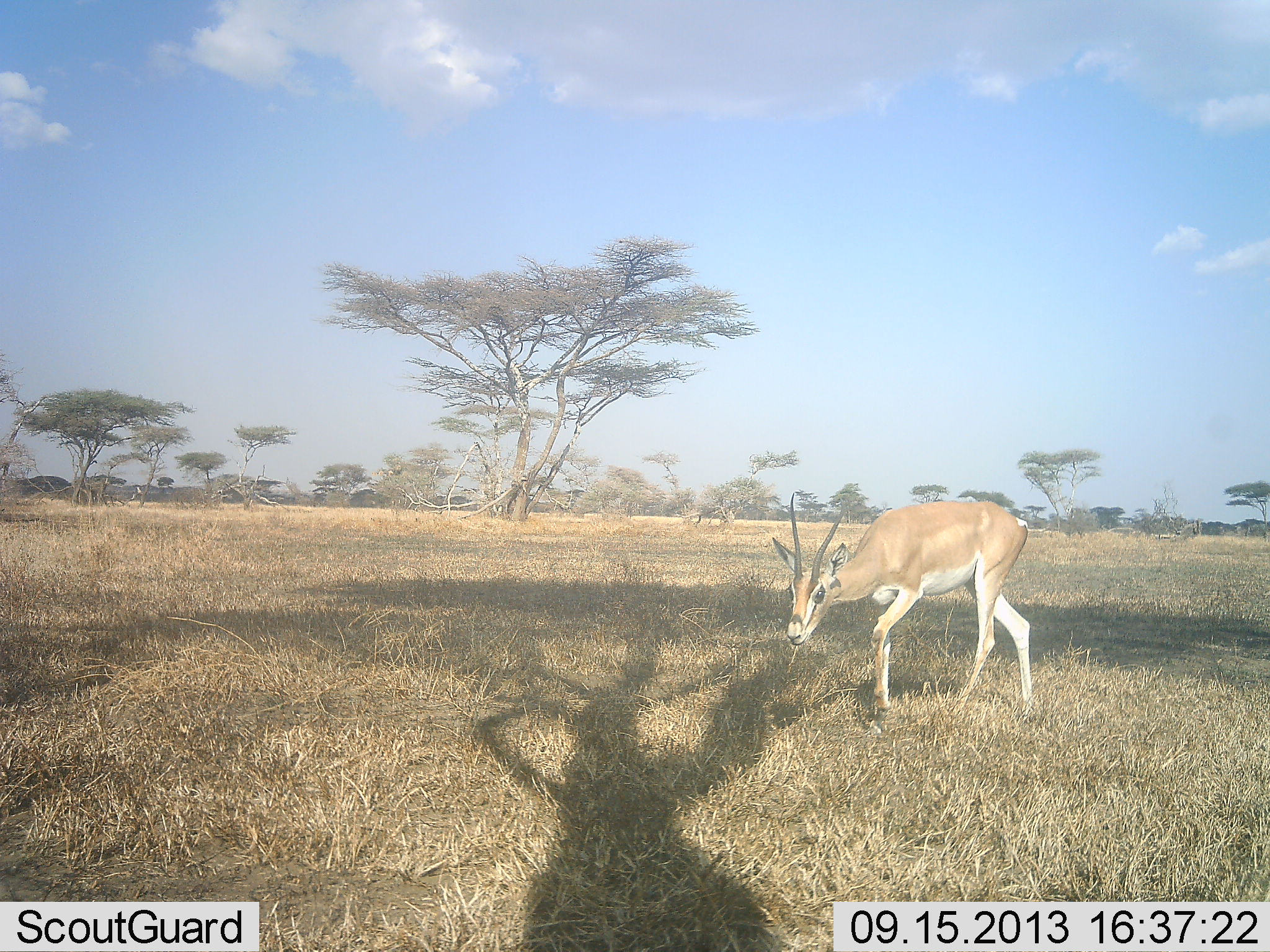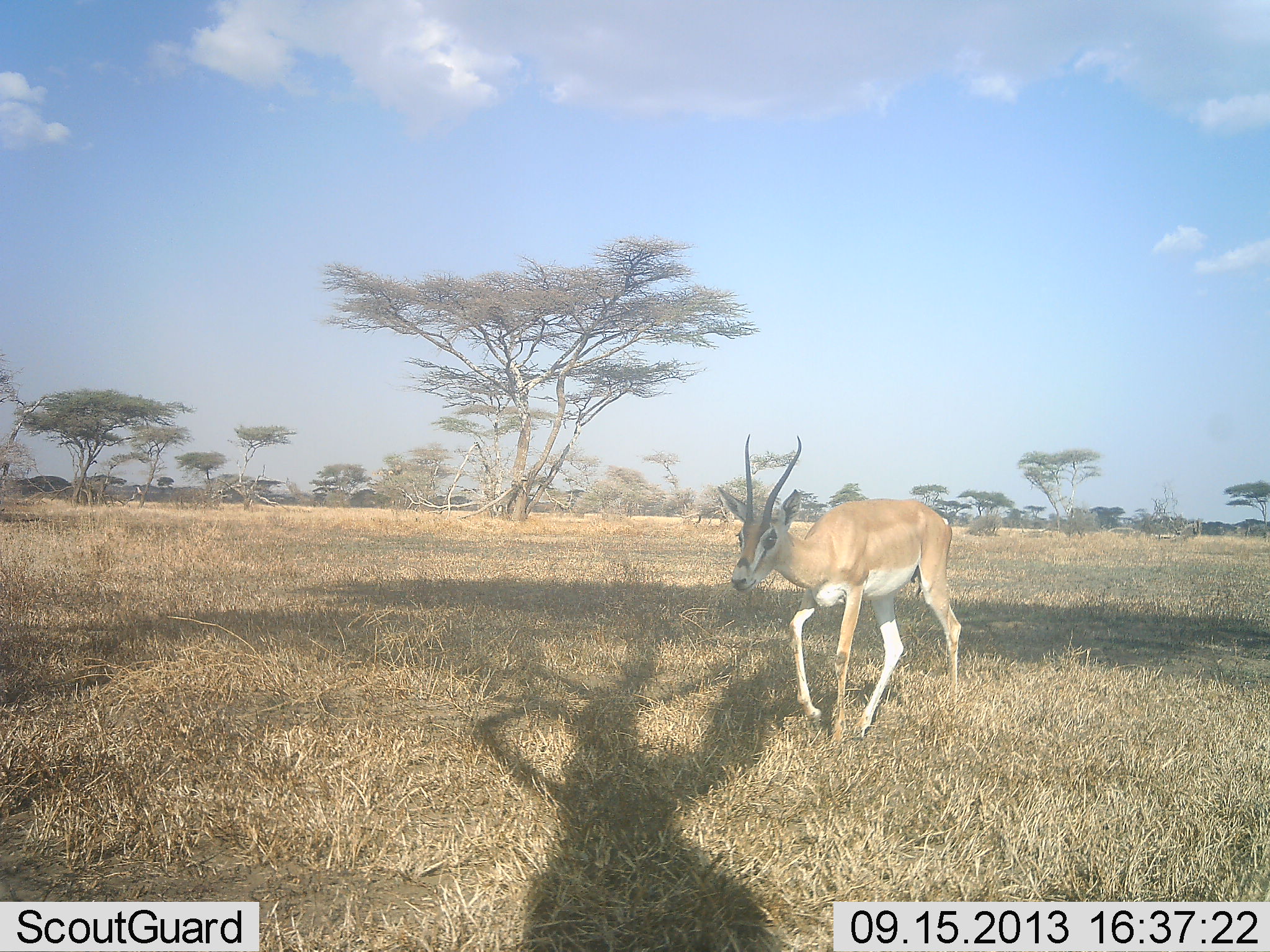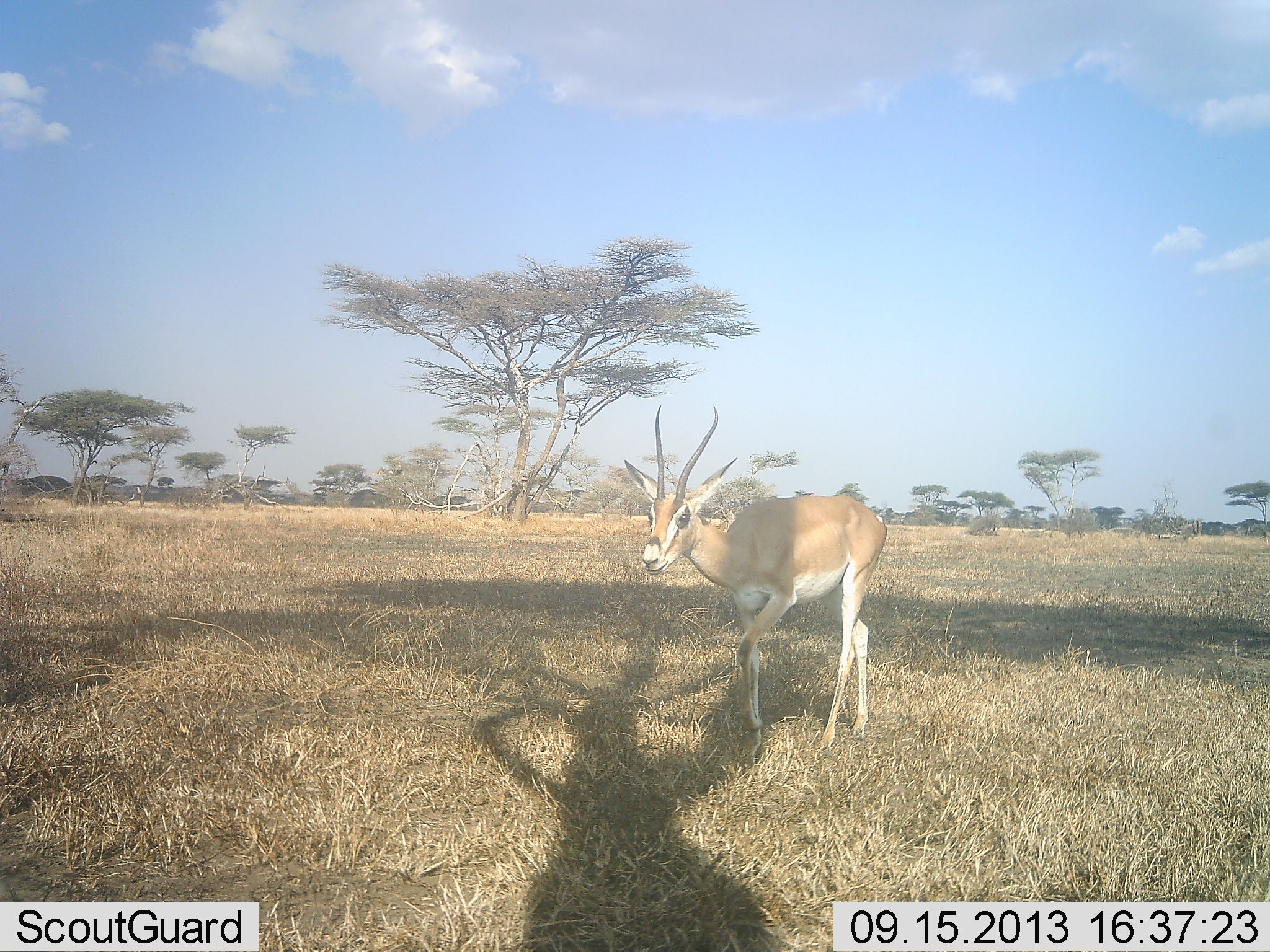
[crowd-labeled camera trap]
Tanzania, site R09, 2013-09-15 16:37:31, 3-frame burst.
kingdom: Animalia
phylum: Chordata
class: Mammalia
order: Artiodactyla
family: Bovidae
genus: Nanger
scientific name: Nanger granti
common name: grant's gazelle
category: gazellegrants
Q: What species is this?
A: Gazellegrants (grant's gazelle) (Nanger granti).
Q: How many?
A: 1.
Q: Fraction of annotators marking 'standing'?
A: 10%.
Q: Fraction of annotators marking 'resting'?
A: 0%.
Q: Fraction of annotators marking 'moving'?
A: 100%.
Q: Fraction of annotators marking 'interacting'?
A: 0%.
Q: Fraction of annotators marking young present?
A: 0%.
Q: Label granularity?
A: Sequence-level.